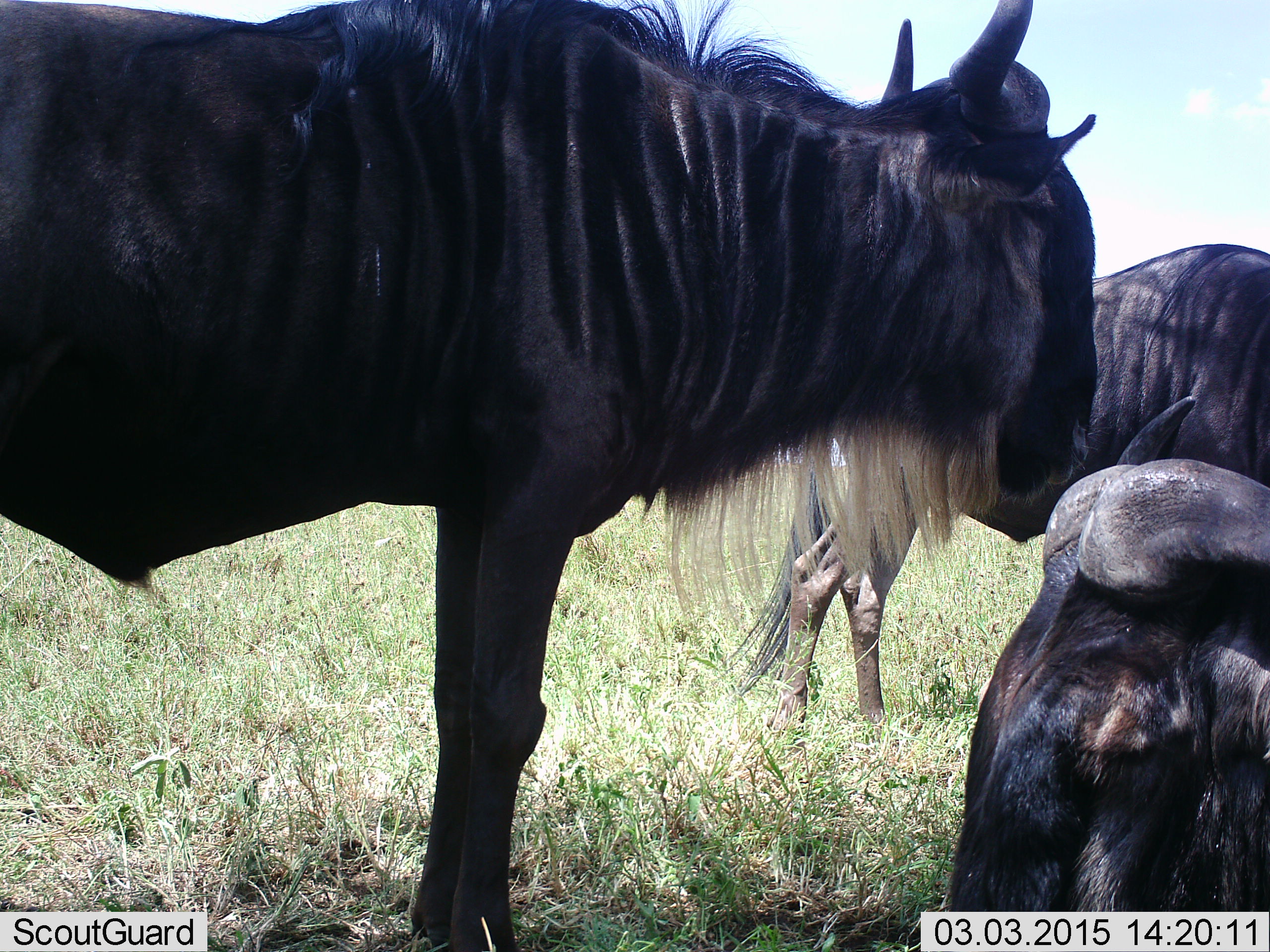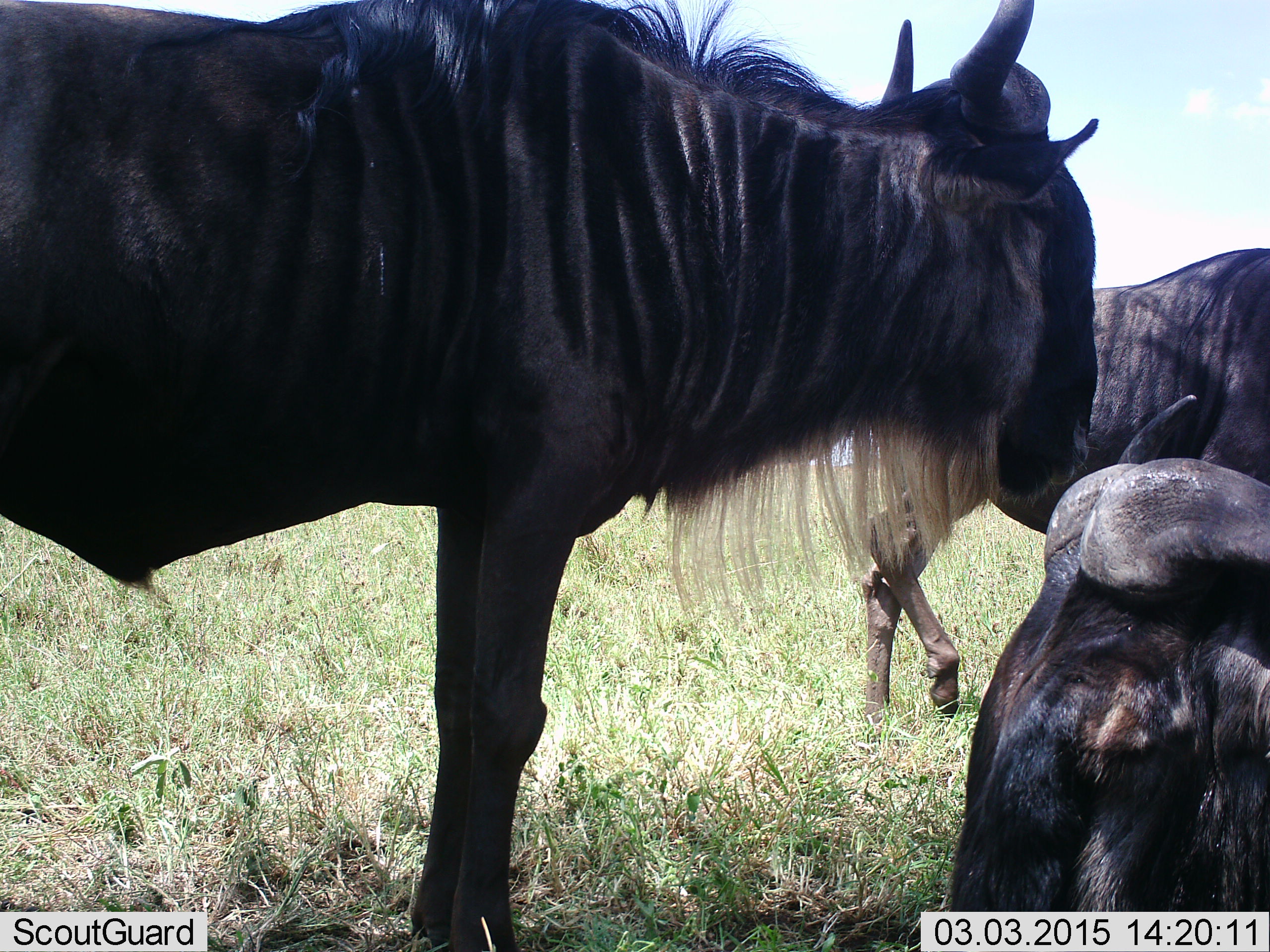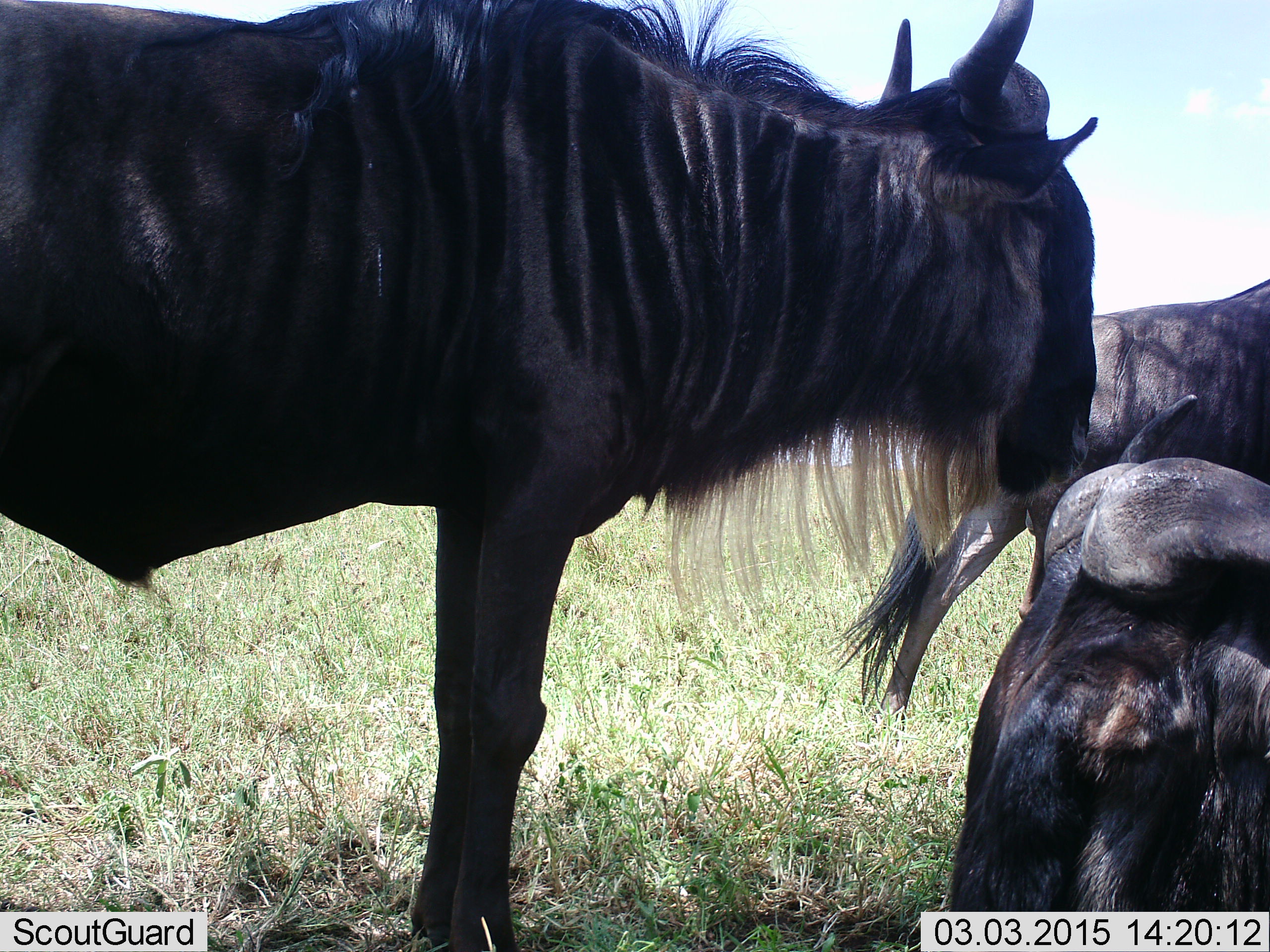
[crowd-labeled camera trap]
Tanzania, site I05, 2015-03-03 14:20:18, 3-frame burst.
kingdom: Animalia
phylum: Chordata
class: Mammalia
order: Artiodactyla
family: Bovidae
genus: Connochaetes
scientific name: Connochaetes taurinus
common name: blue wildebeest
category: wildebeest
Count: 3.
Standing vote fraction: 80%.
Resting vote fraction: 60%.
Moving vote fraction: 40%.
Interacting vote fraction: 0%.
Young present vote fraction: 0%.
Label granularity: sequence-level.